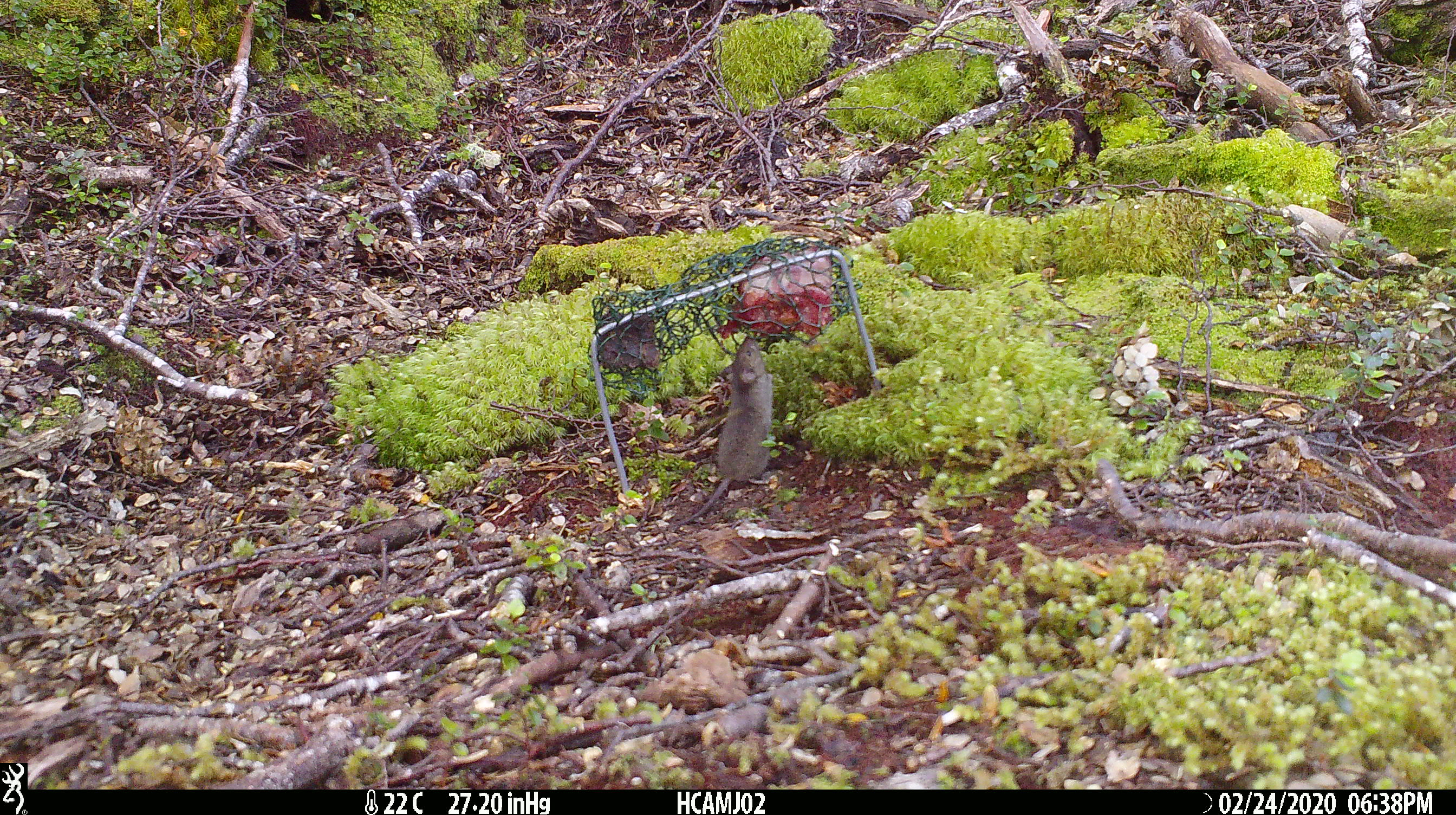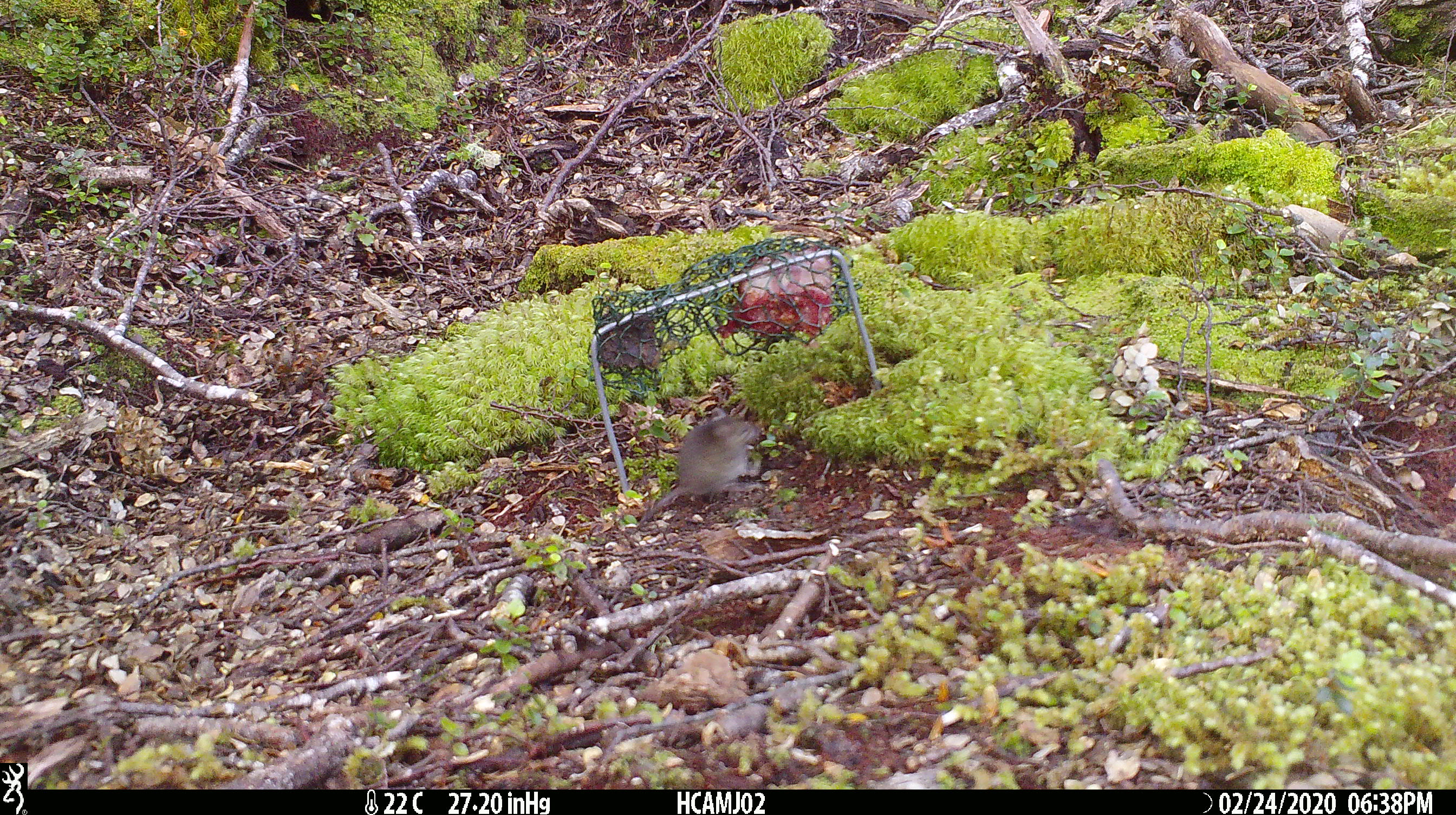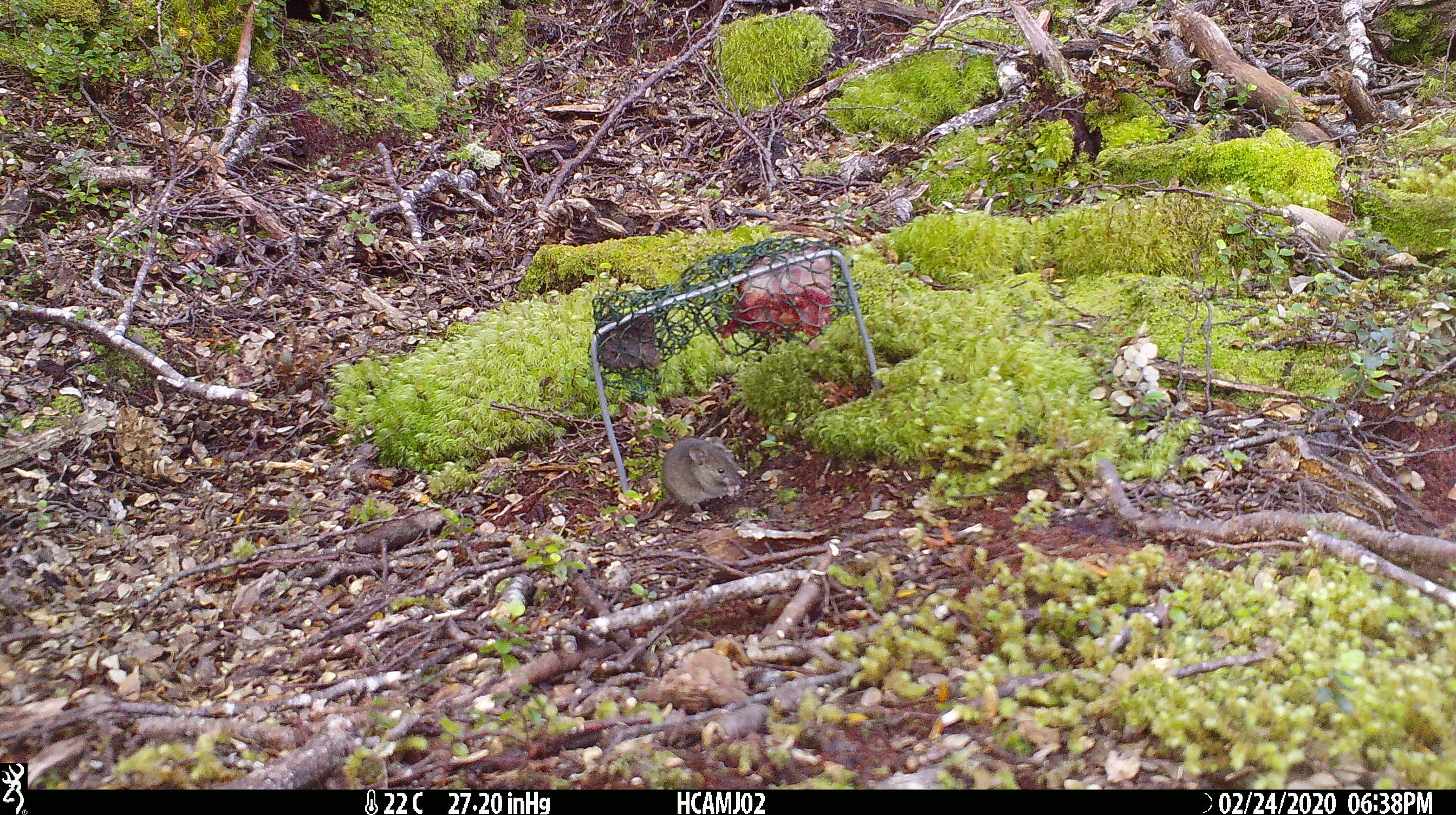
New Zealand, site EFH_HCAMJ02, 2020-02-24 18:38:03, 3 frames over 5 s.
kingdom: Animalia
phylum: Chordata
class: Mammalia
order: Rodentia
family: Muridae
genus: Mus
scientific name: Mus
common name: mouse